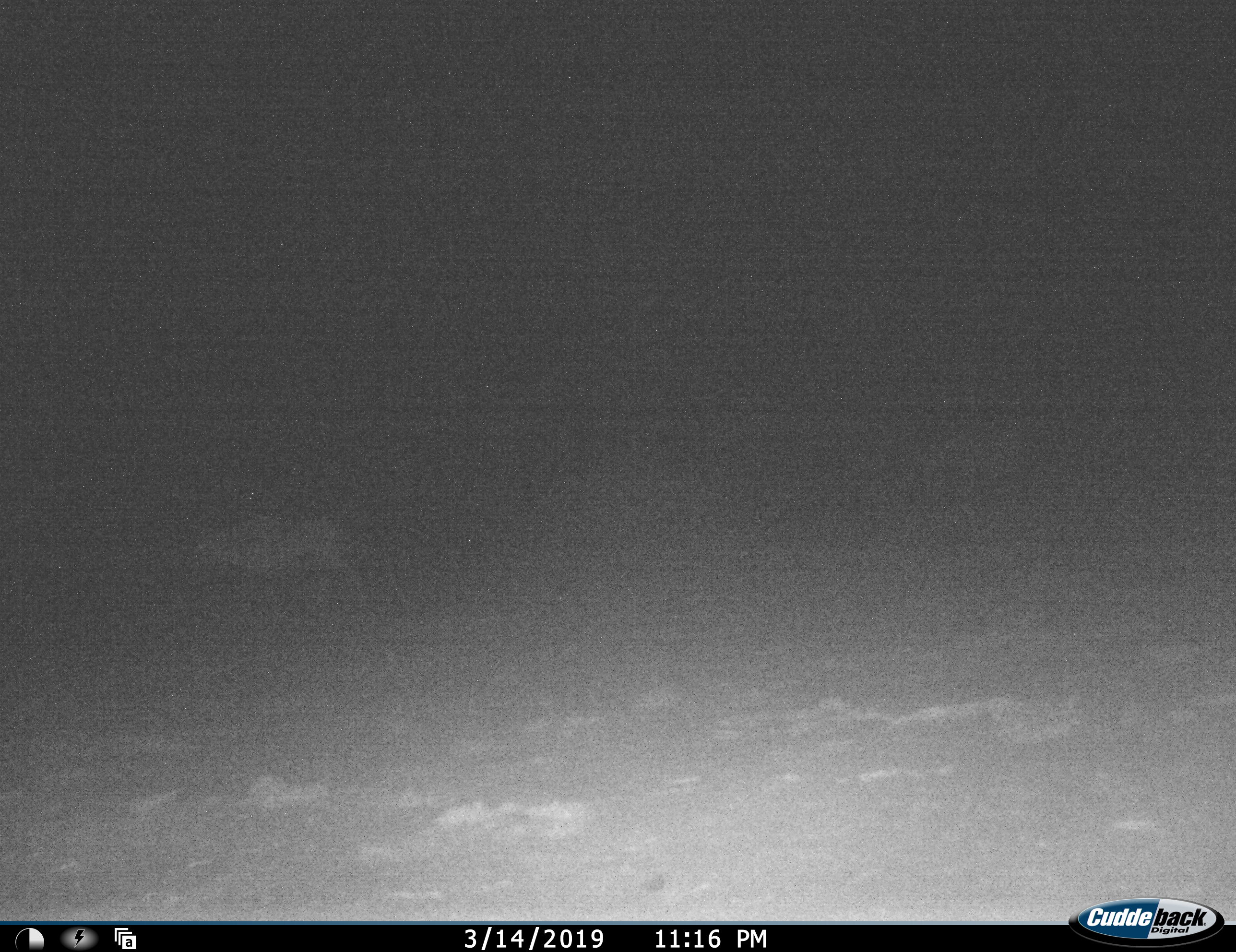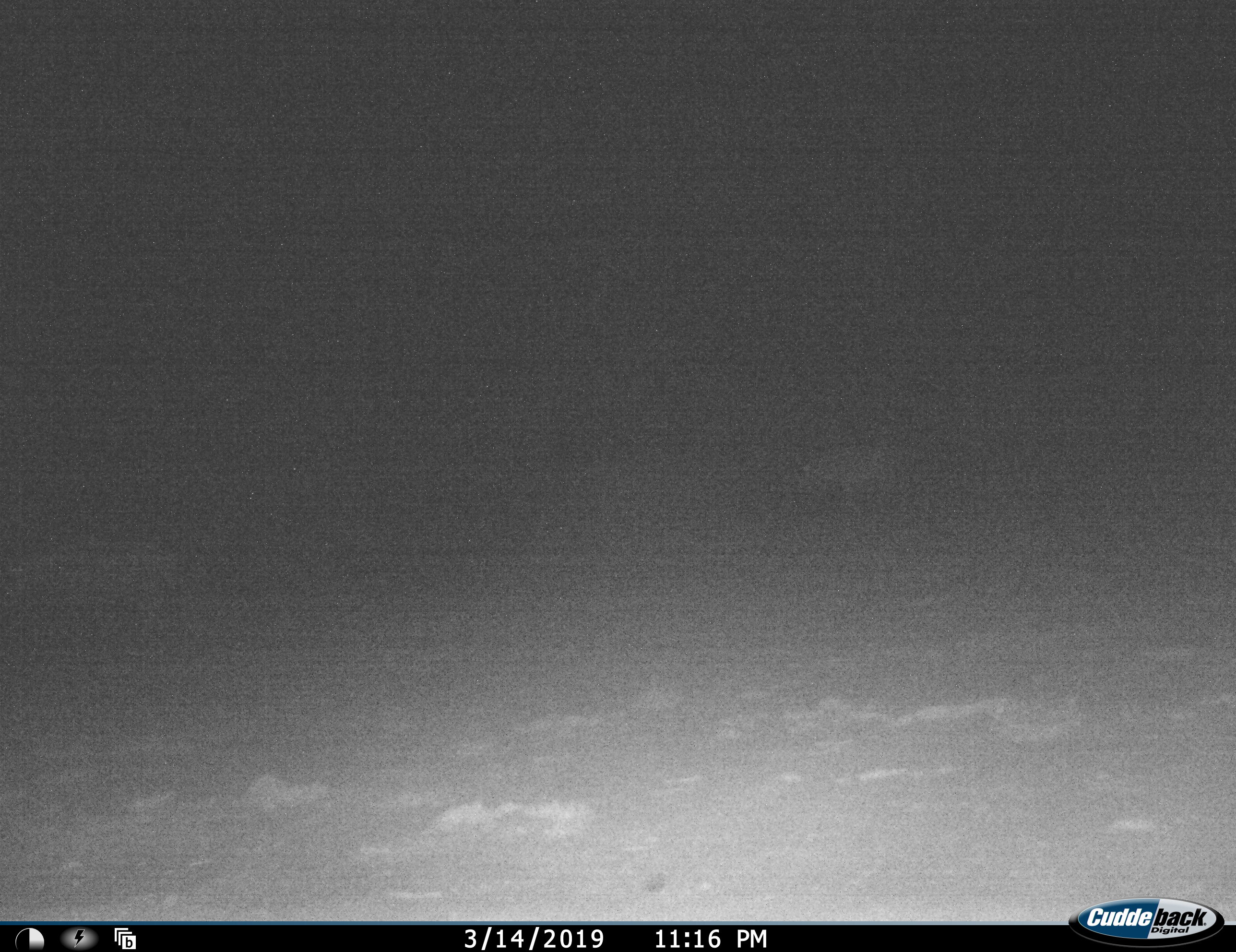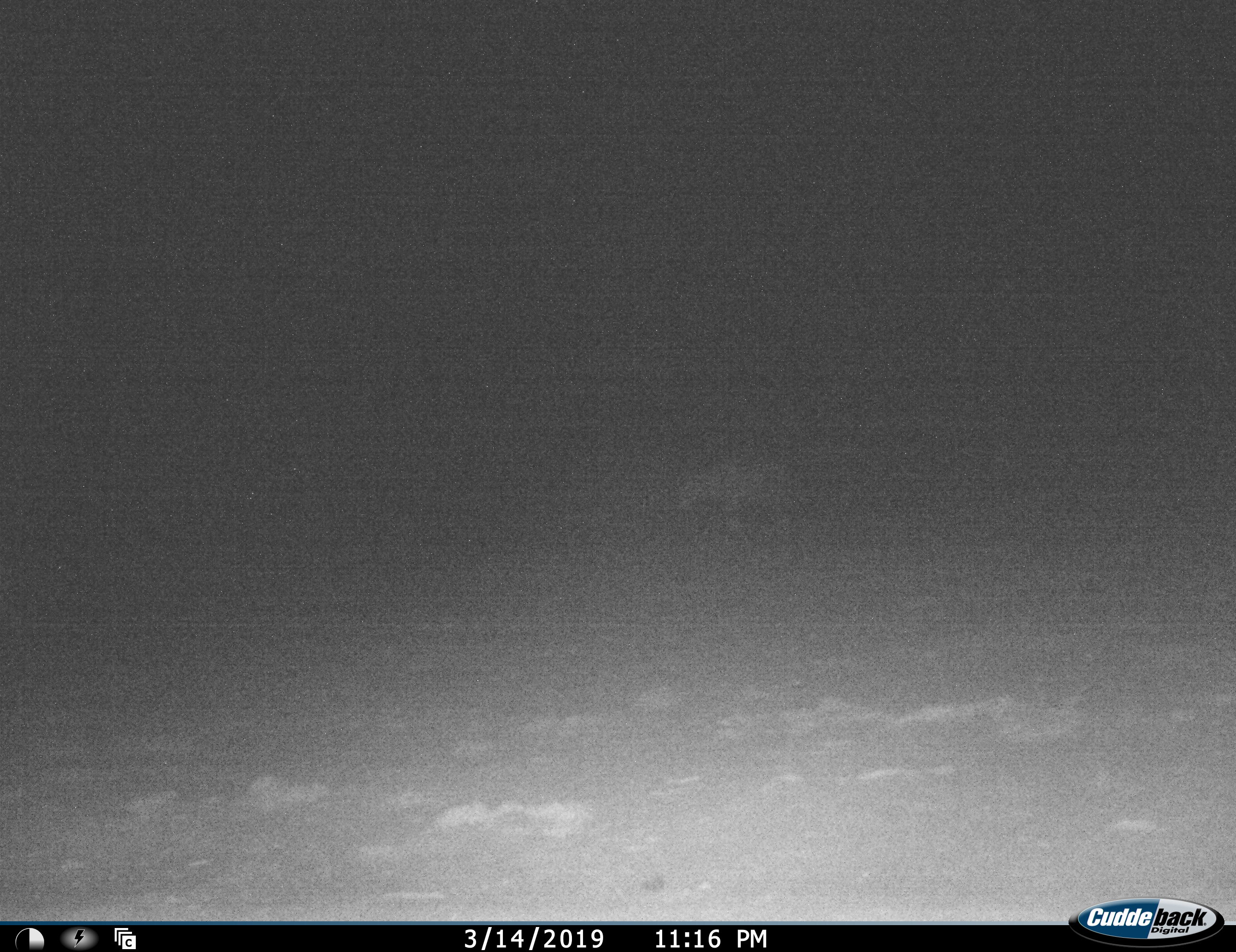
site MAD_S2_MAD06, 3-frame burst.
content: unidentified animal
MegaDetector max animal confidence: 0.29